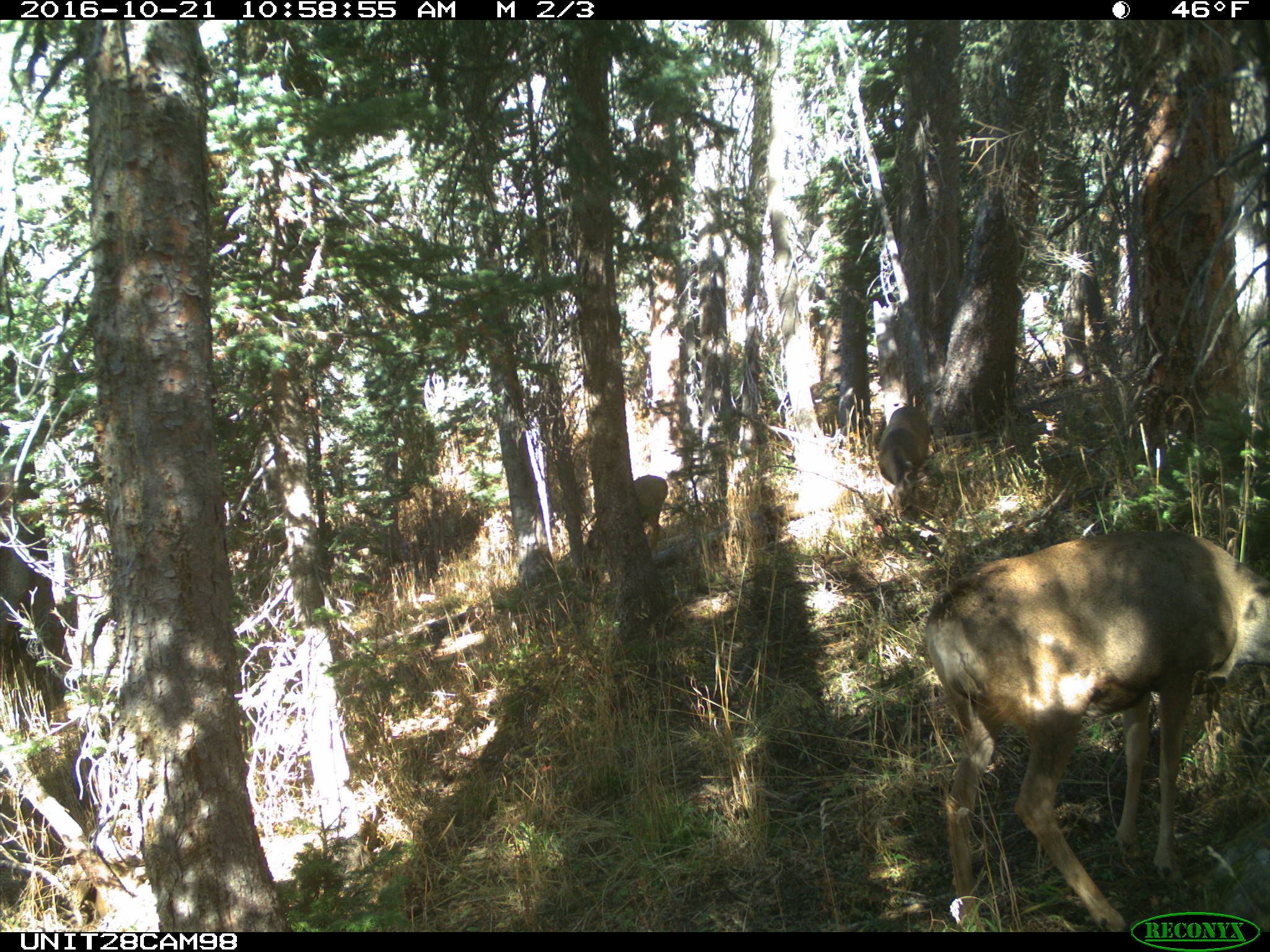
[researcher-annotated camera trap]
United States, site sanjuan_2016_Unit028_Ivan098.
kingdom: Animalia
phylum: Chordata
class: Mammalia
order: Artiodactyla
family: Cervidae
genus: Odocoileus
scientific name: Odocoileus hemionus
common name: mule deer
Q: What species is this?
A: Odocoileus hemionus (mule deer).